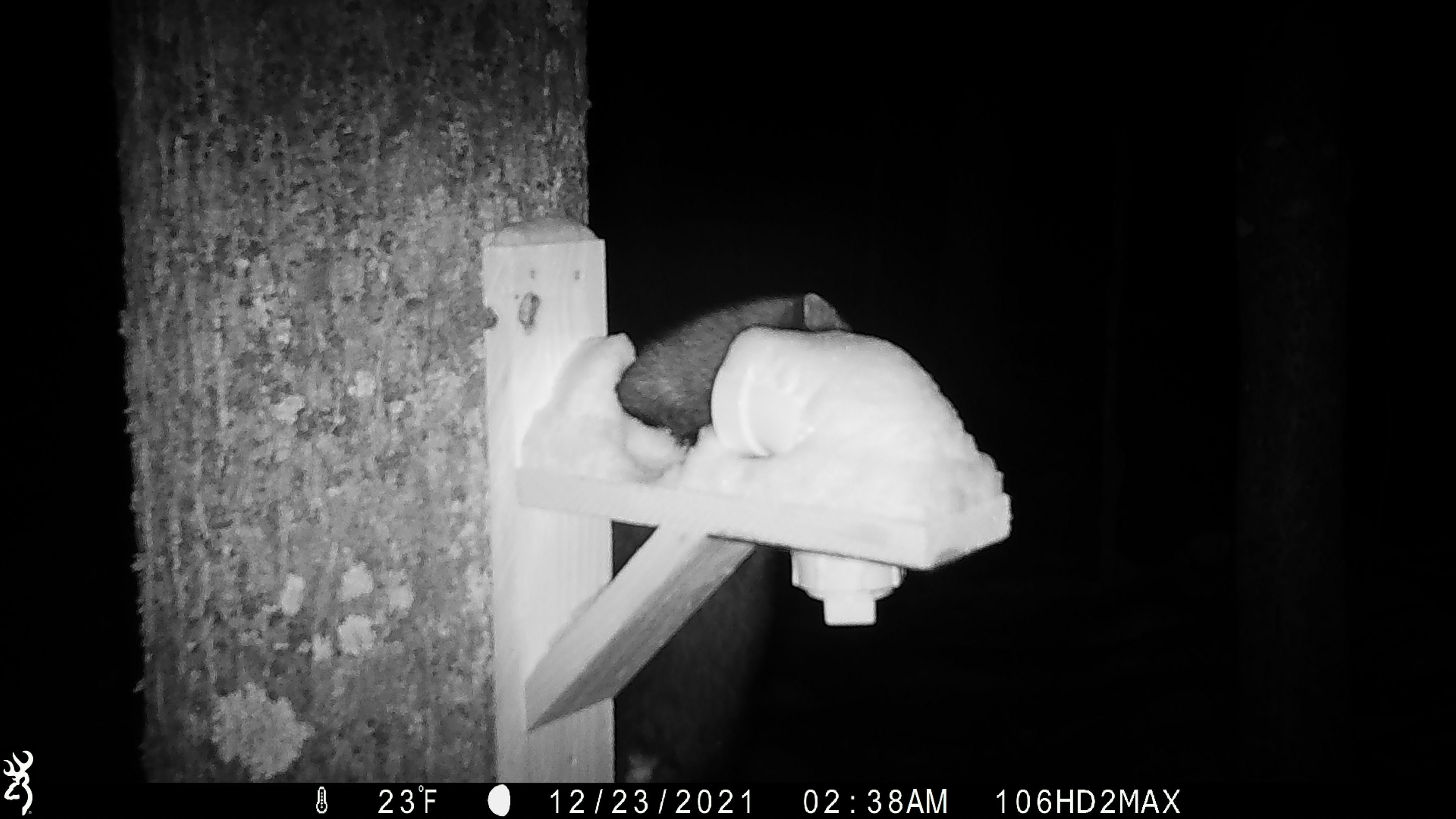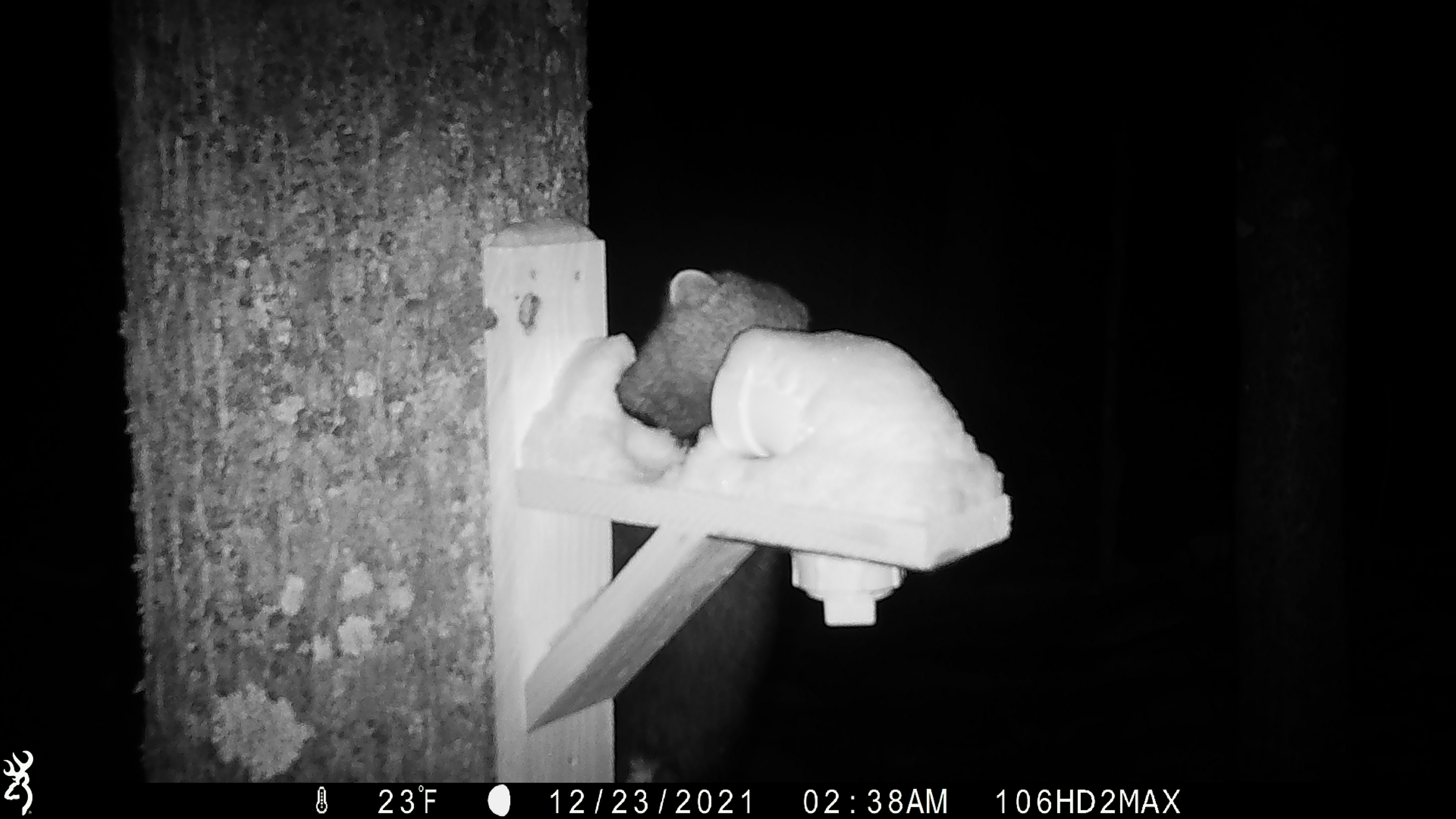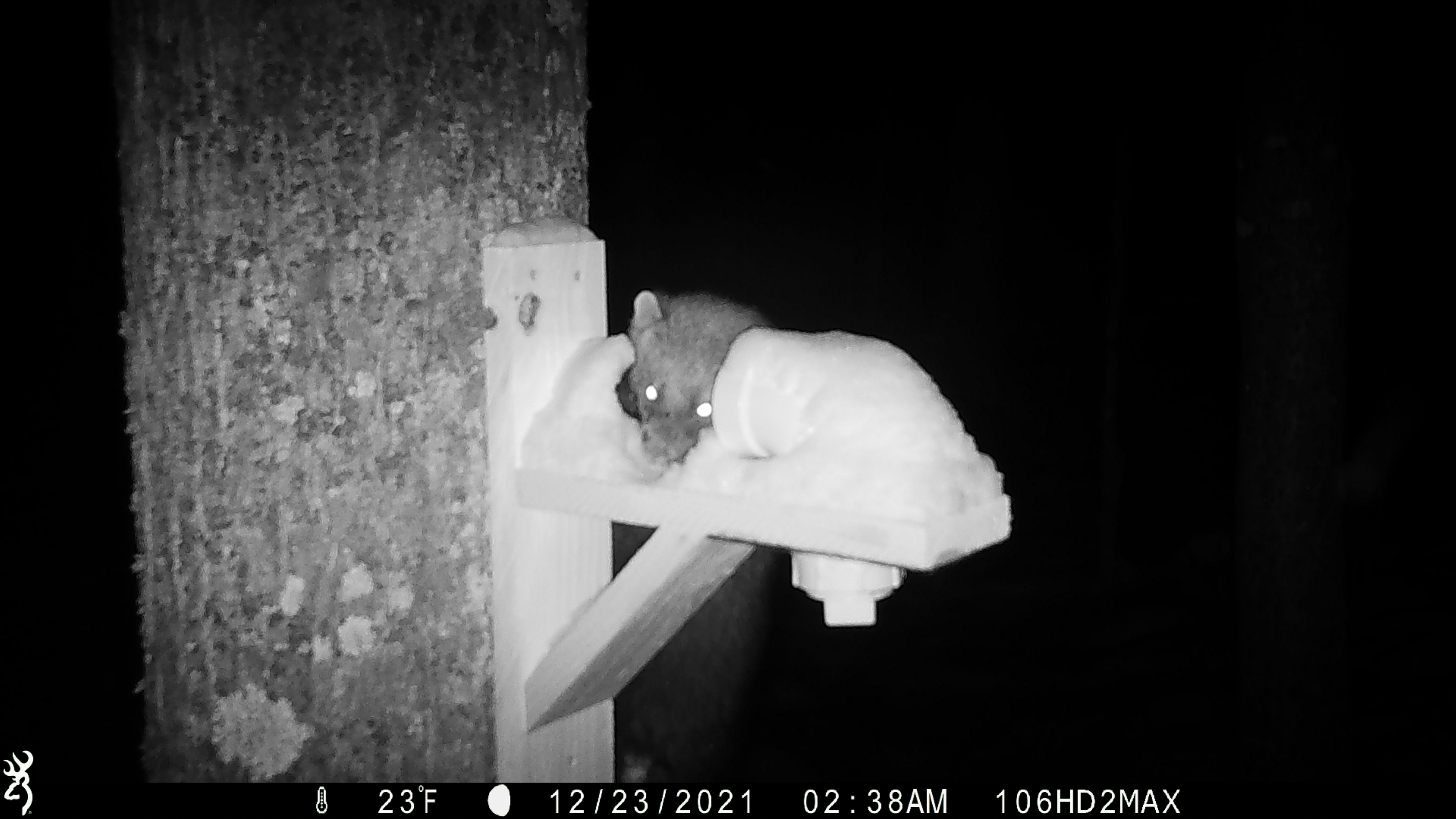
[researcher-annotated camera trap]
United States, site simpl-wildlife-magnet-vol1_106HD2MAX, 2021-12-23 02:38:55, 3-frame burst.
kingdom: Animalia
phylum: Chordata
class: Mammalia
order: Carnivora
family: Mustelidae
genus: Martes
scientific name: Martes americana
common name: american marten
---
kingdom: Animalia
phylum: Chordata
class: Mammalia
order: Carnivora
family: Mustelidae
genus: Pekania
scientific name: Pekania pennanti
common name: fisher